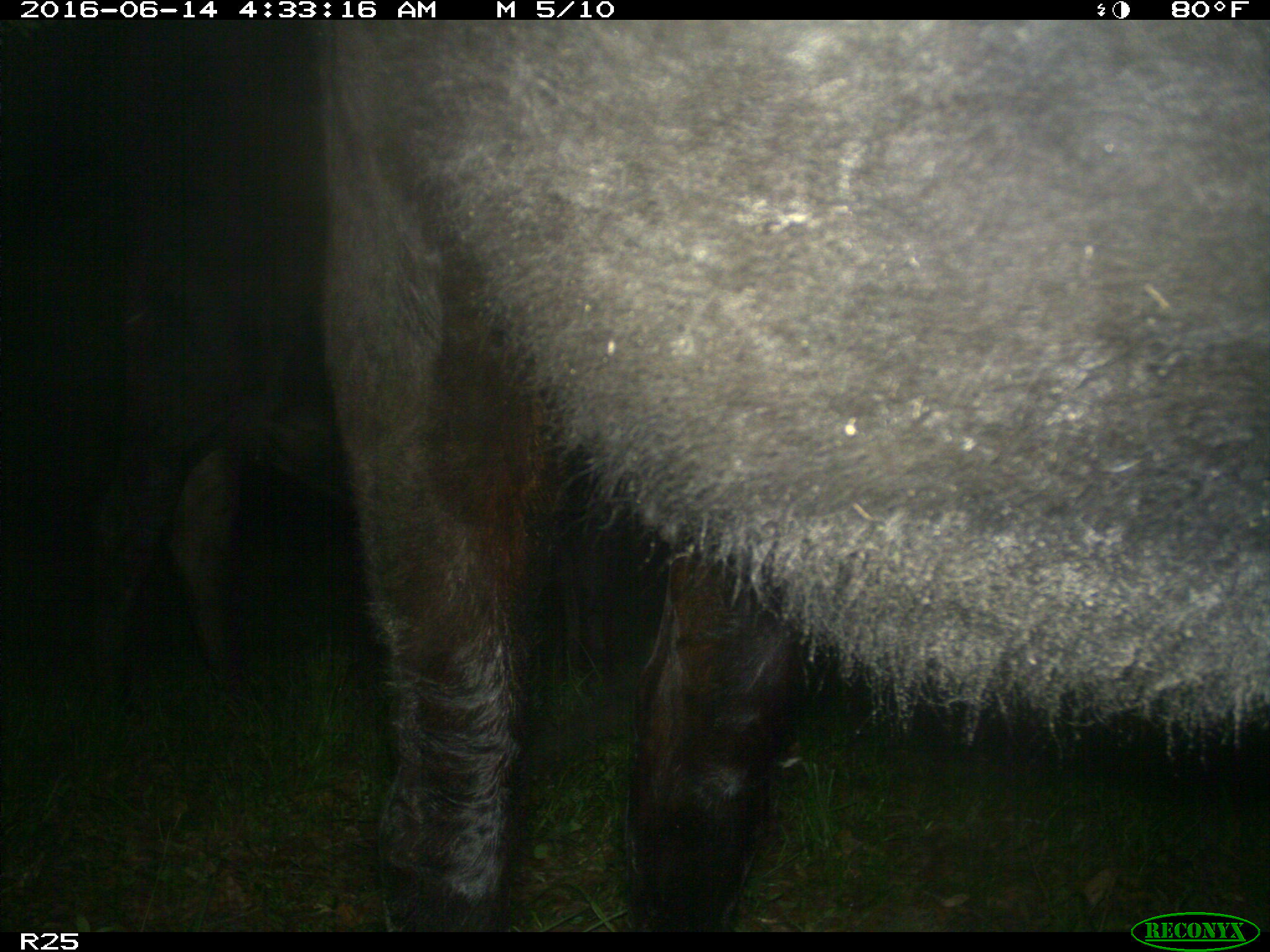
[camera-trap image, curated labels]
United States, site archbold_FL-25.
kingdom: Animalia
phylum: Chordata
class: Mammalia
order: Artiodactyla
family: Bovidae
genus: Bos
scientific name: Bos taurus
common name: domestic cow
Bos taurus (domestic cow).